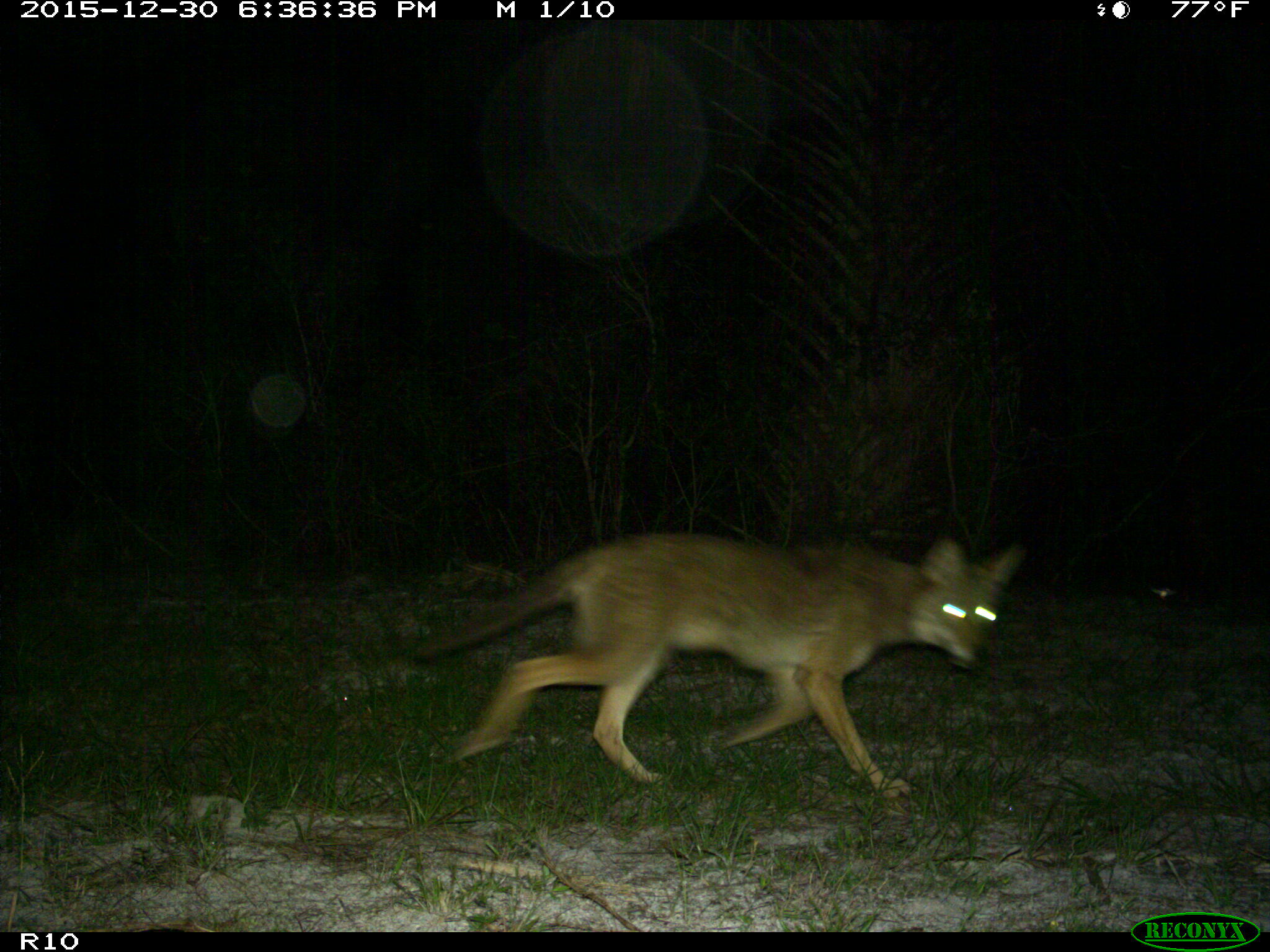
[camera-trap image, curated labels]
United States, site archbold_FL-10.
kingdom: Animalia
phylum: Chordata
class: Mammalia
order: Carnivora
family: Canidae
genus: Canis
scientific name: Canis latrans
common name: coyote